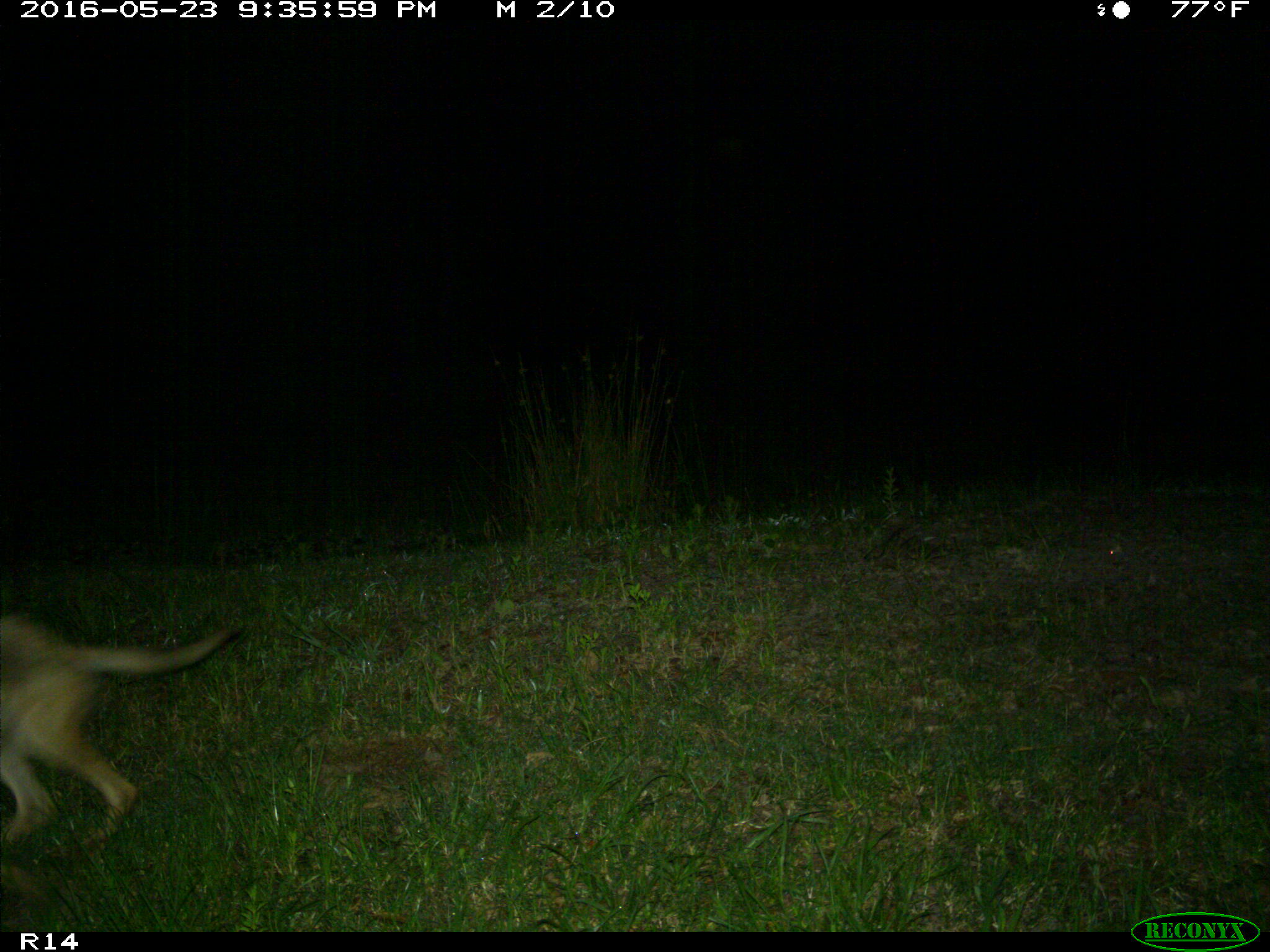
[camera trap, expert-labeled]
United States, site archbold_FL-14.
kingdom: Animalia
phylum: Chordata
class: Mammalia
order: Carnivora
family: Canidae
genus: Canis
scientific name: Canis latrans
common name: coyote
Canis latrans (coyote).